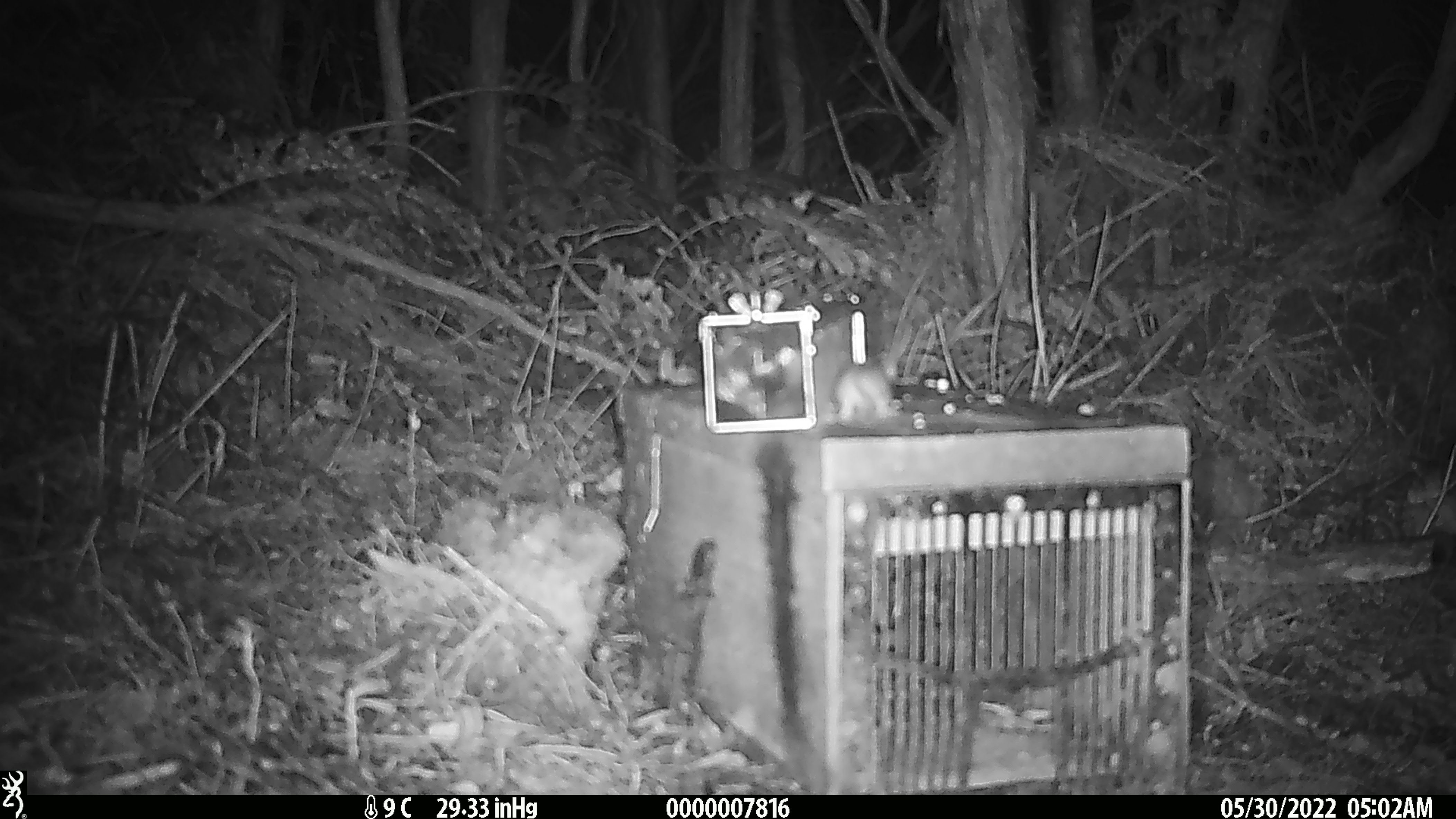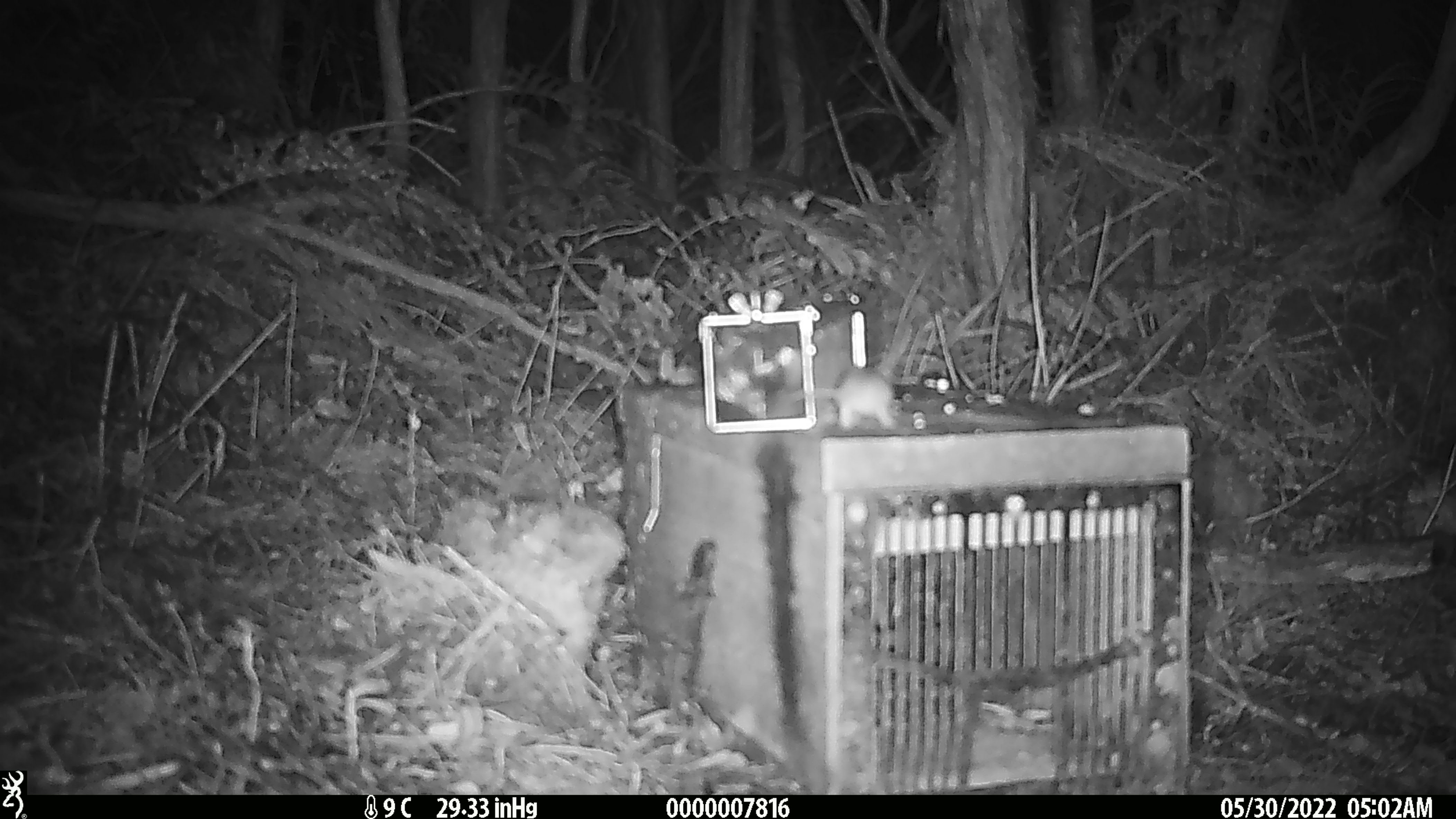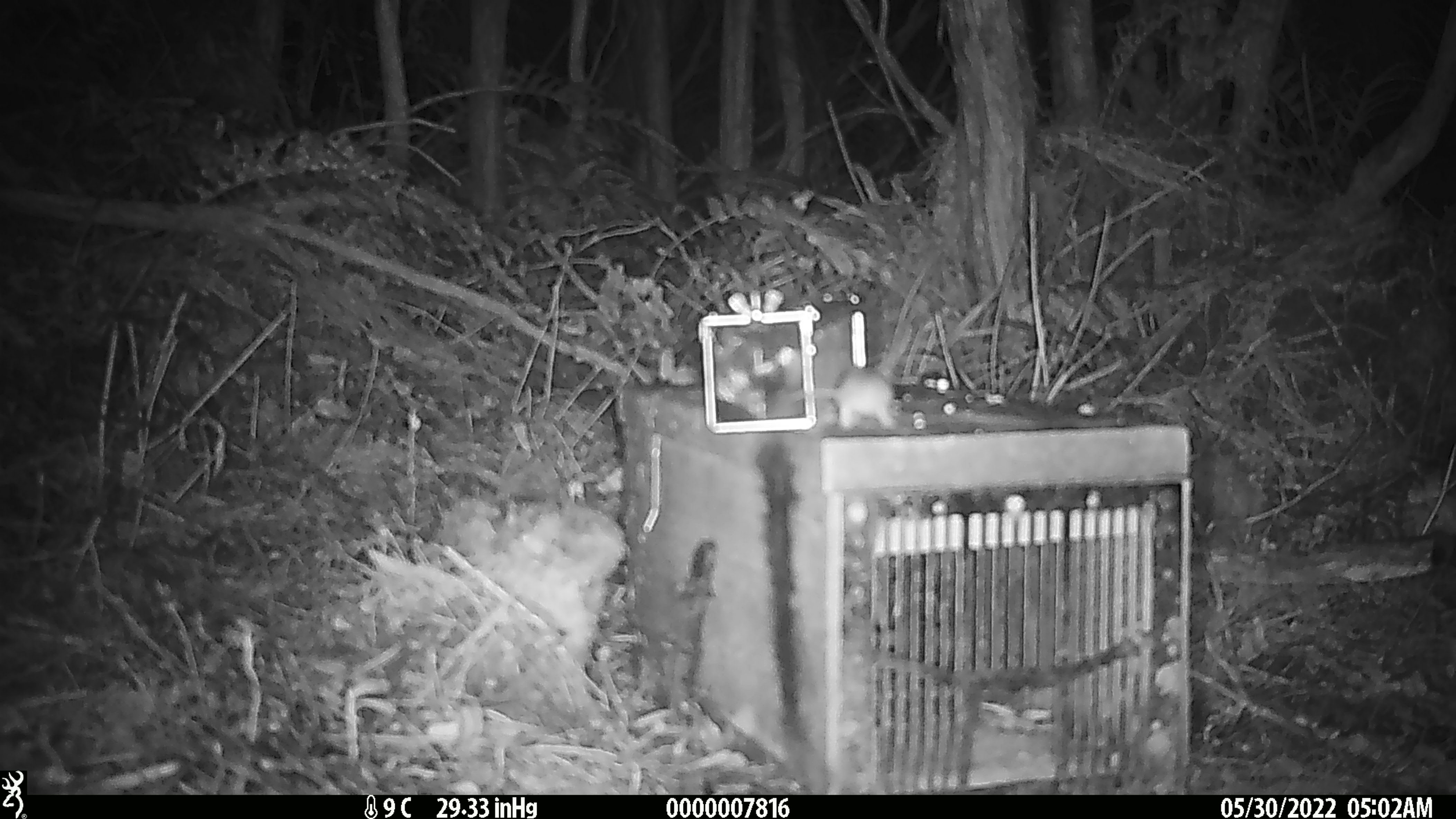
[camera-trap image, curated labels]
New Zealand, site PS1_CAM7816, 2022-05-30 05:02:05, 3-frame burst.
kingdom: Animalia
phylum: Chordata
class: Mammalia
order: Rodentia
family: Muridae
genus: Mus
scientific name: Mus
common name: mouse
Mouse (Mus).